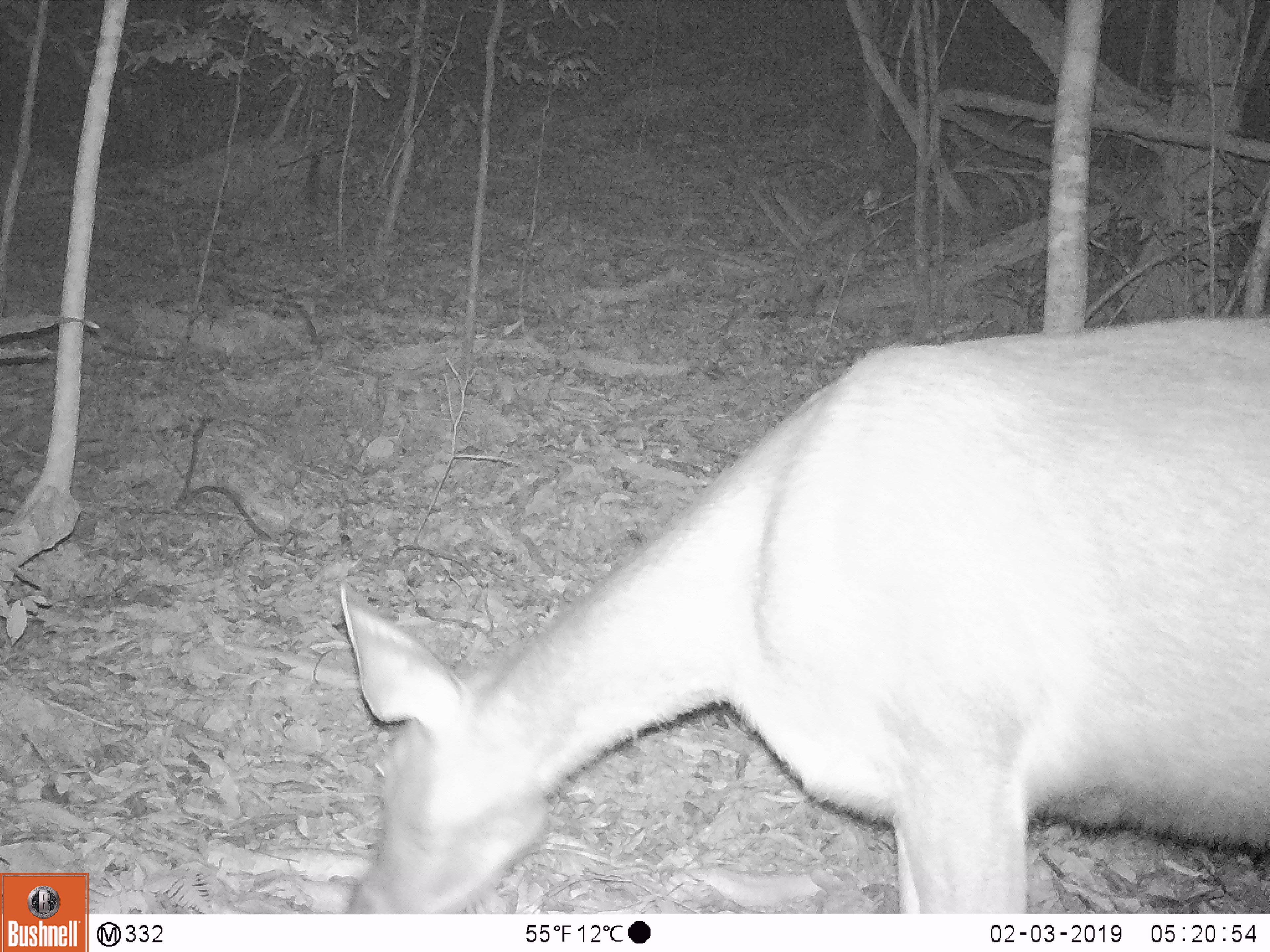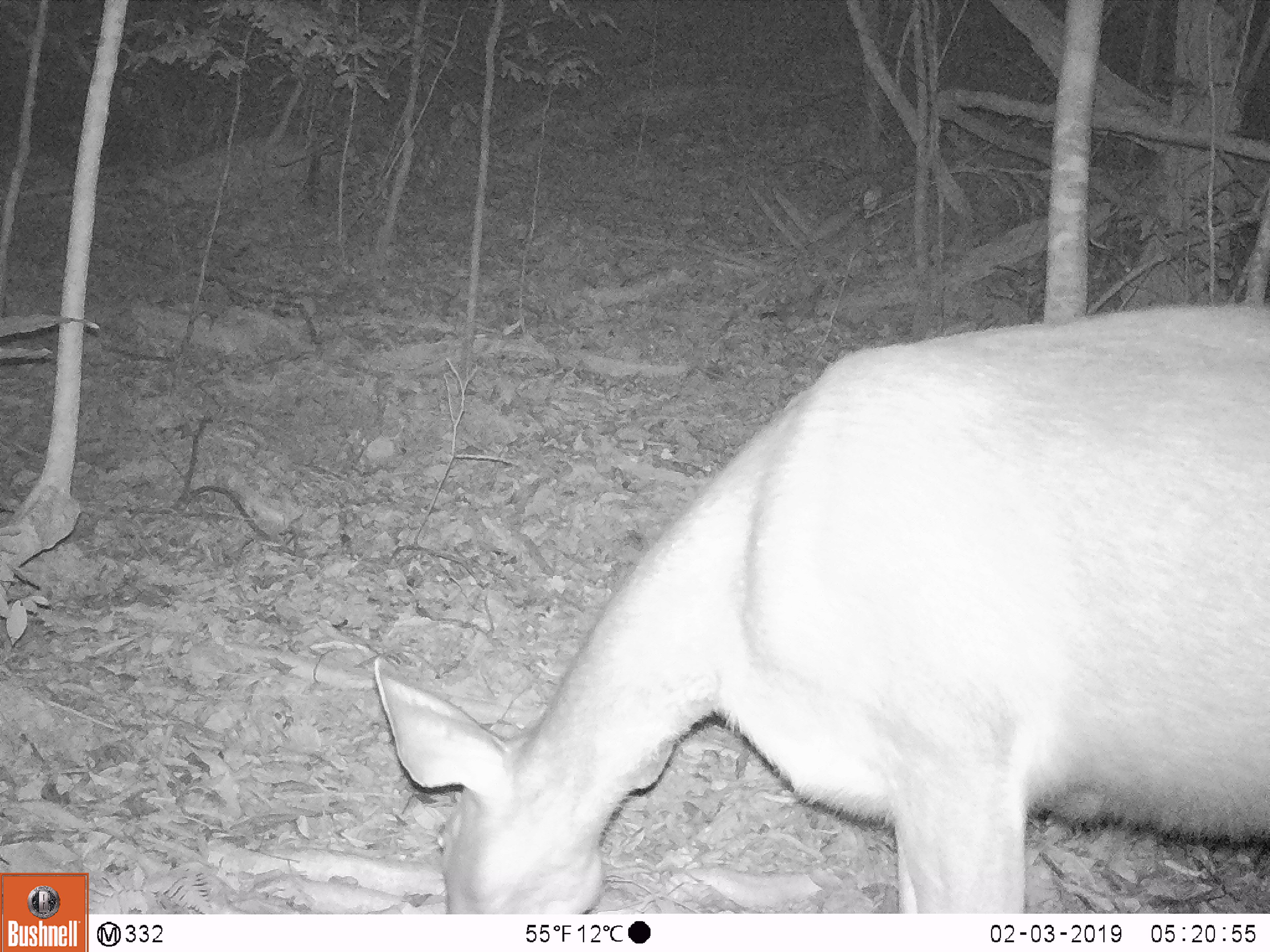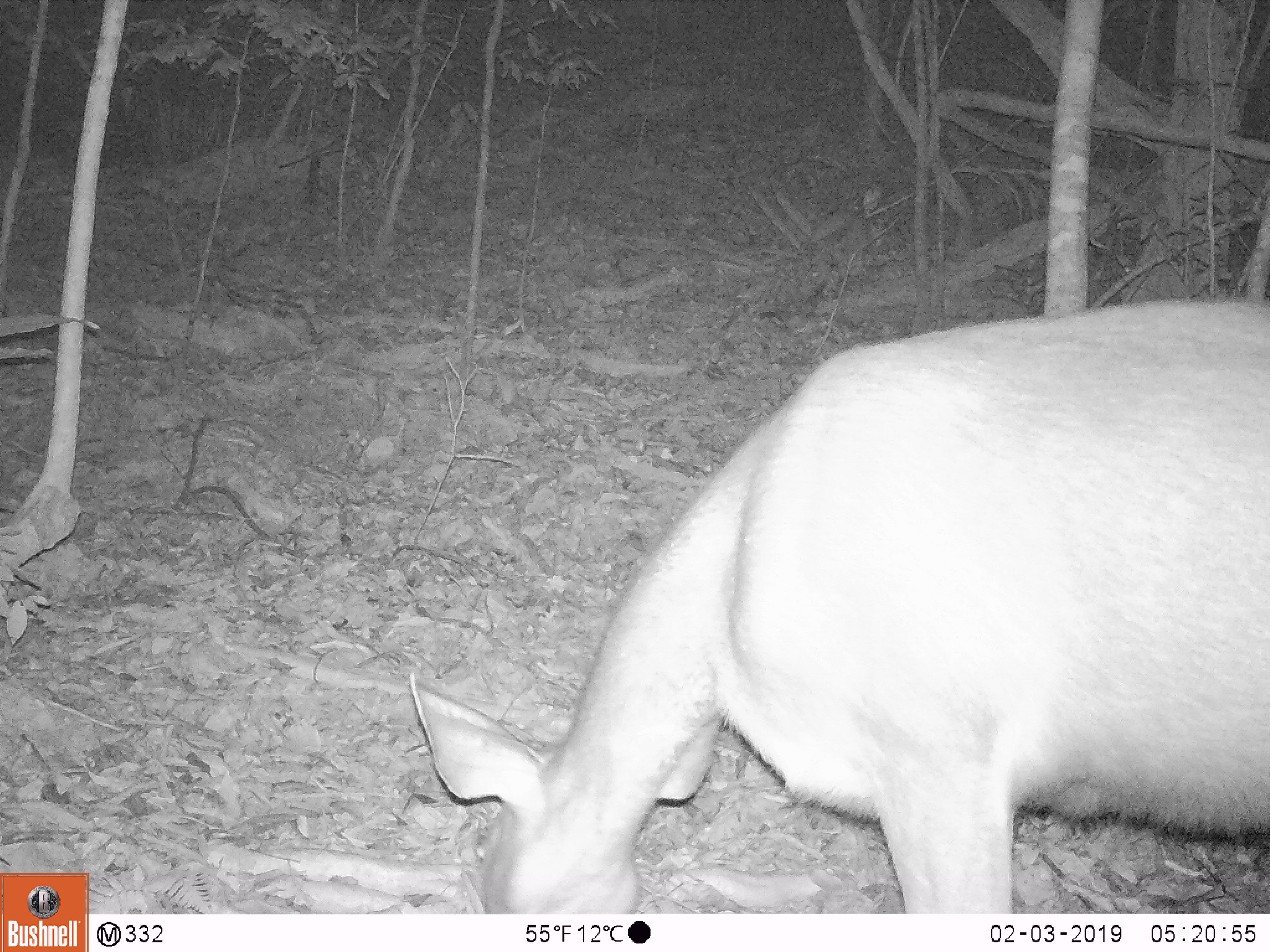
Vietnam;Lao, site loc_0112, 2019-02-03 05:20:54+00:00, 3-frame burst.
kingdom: Animalia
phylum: Chordata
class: Mammalia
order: Artiodactyla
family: Cervidae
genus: Rusa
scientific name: Rusa unicolor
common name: sambar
Sambar (Rusa unicolor). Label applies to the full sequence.